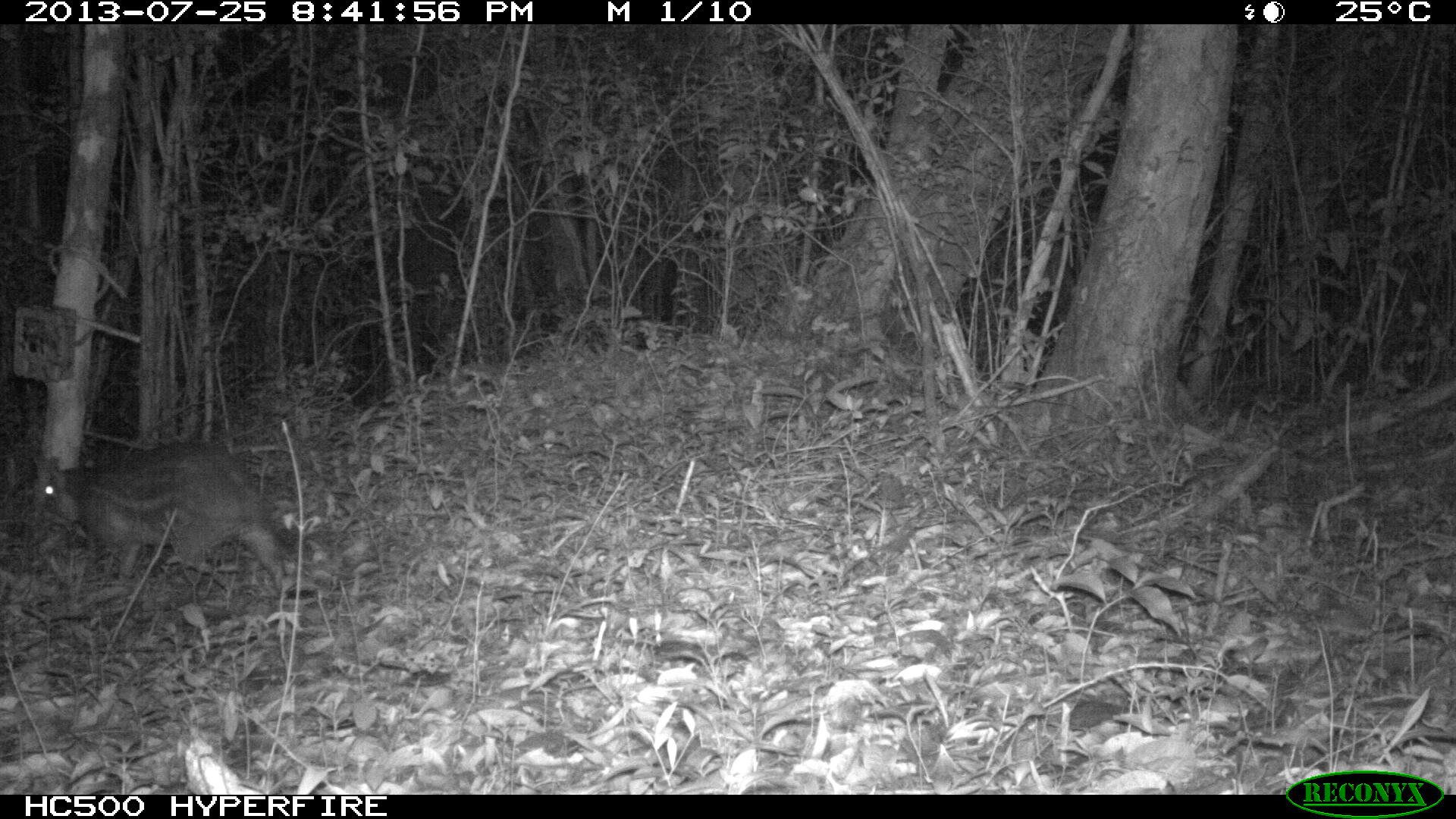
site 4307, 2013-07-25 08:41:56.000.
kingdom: Animalia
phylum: Chordata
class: Mammalia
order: Rodentia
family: Cuniculidae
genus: Cuniculus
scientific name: Cuniculus paca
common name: lowland paca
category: agouti paca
Agouti paca (lowland paca) (Cuniculus paca), count 1.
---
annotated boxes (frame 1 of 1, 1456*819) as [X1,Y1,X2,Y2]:
agouti paca: [30,434,306,596]